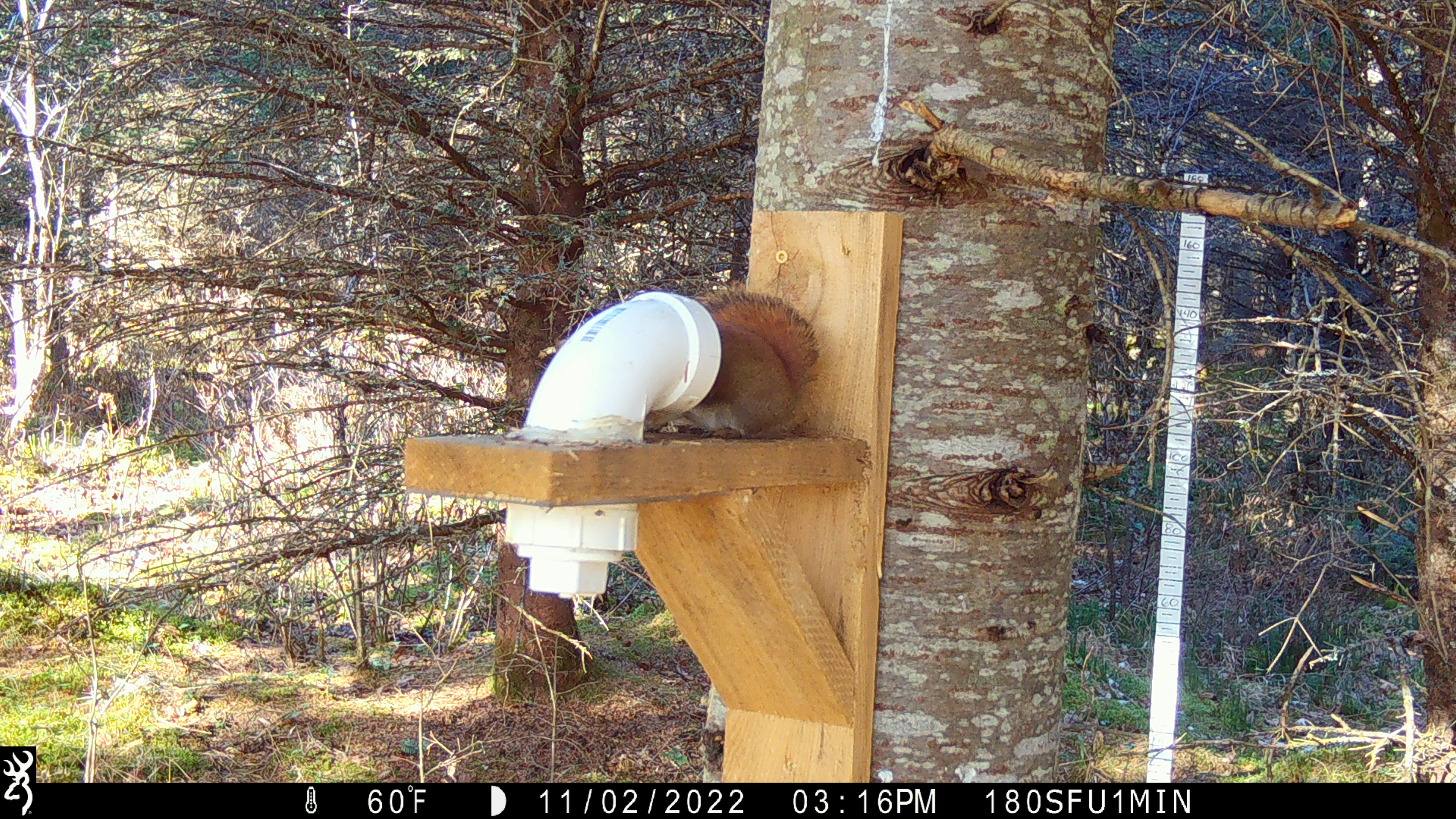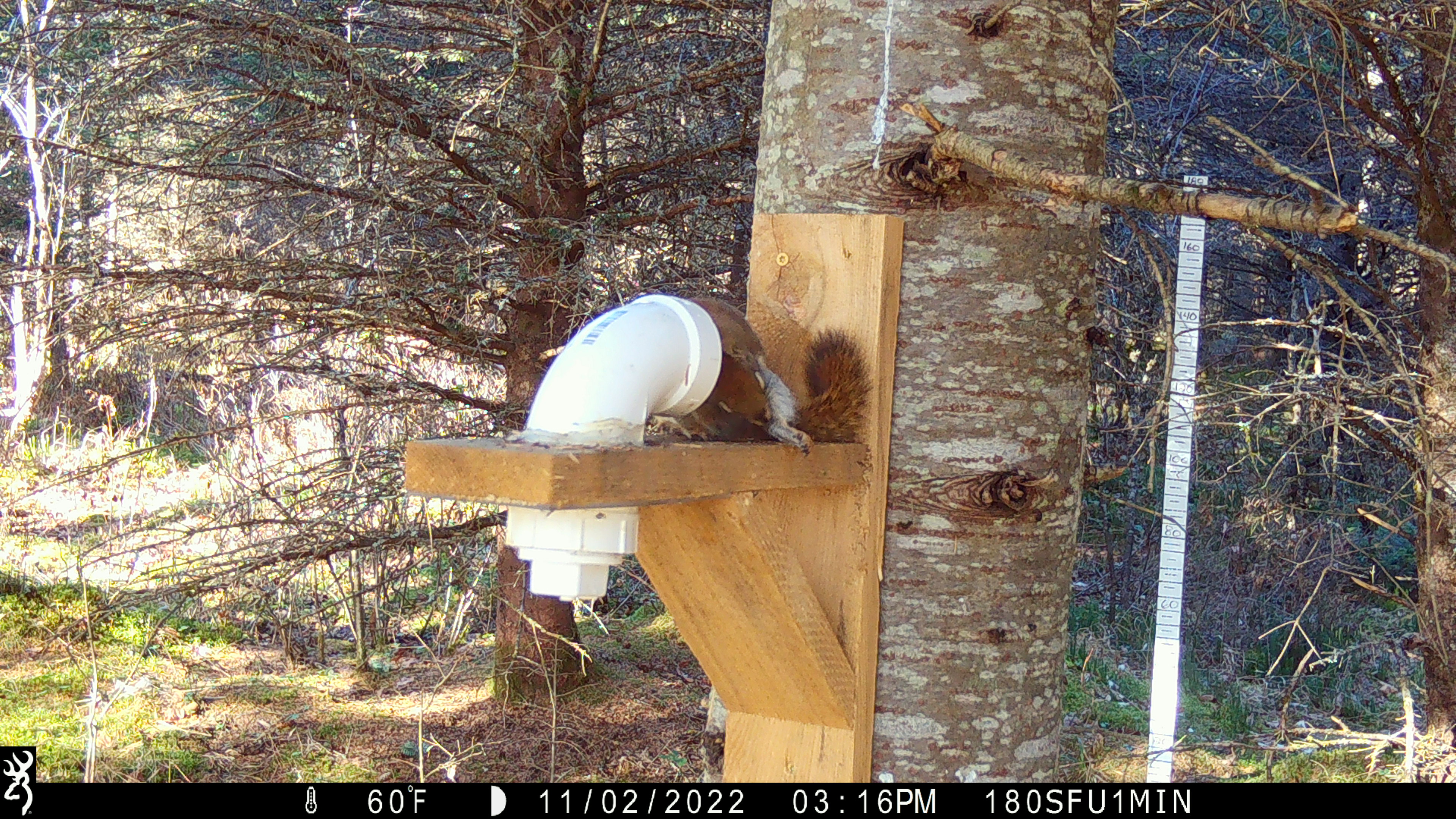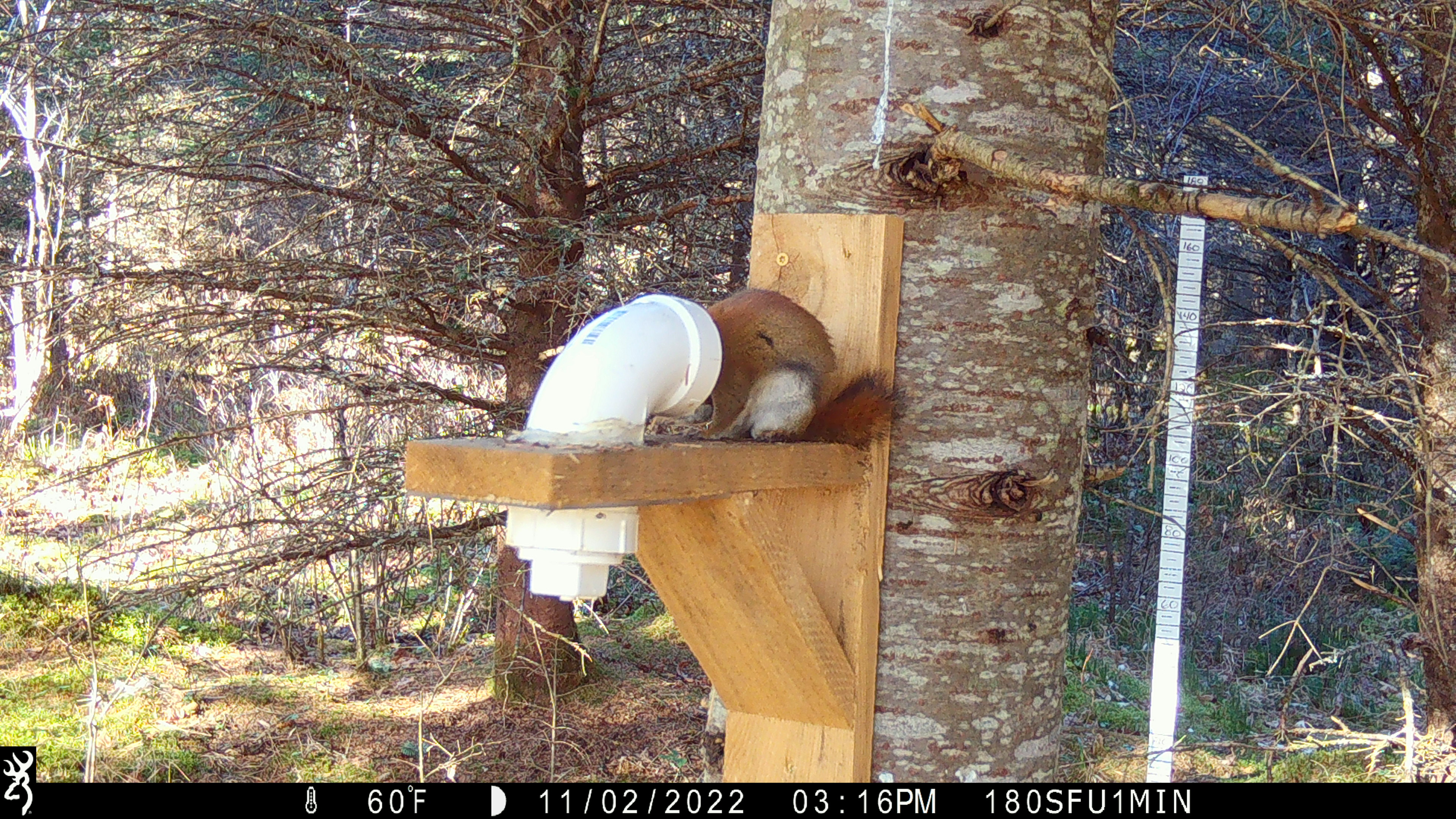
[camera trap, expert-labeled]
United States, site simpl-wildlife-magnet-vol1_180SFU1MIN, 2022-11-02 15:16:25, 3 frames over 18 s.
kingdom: Animalia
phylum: Chordata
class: Mammalia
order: Rodentia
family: Sciuridae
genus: Tamiasciurus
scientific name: Tamiasciurus hudsonicus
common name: red squirrel